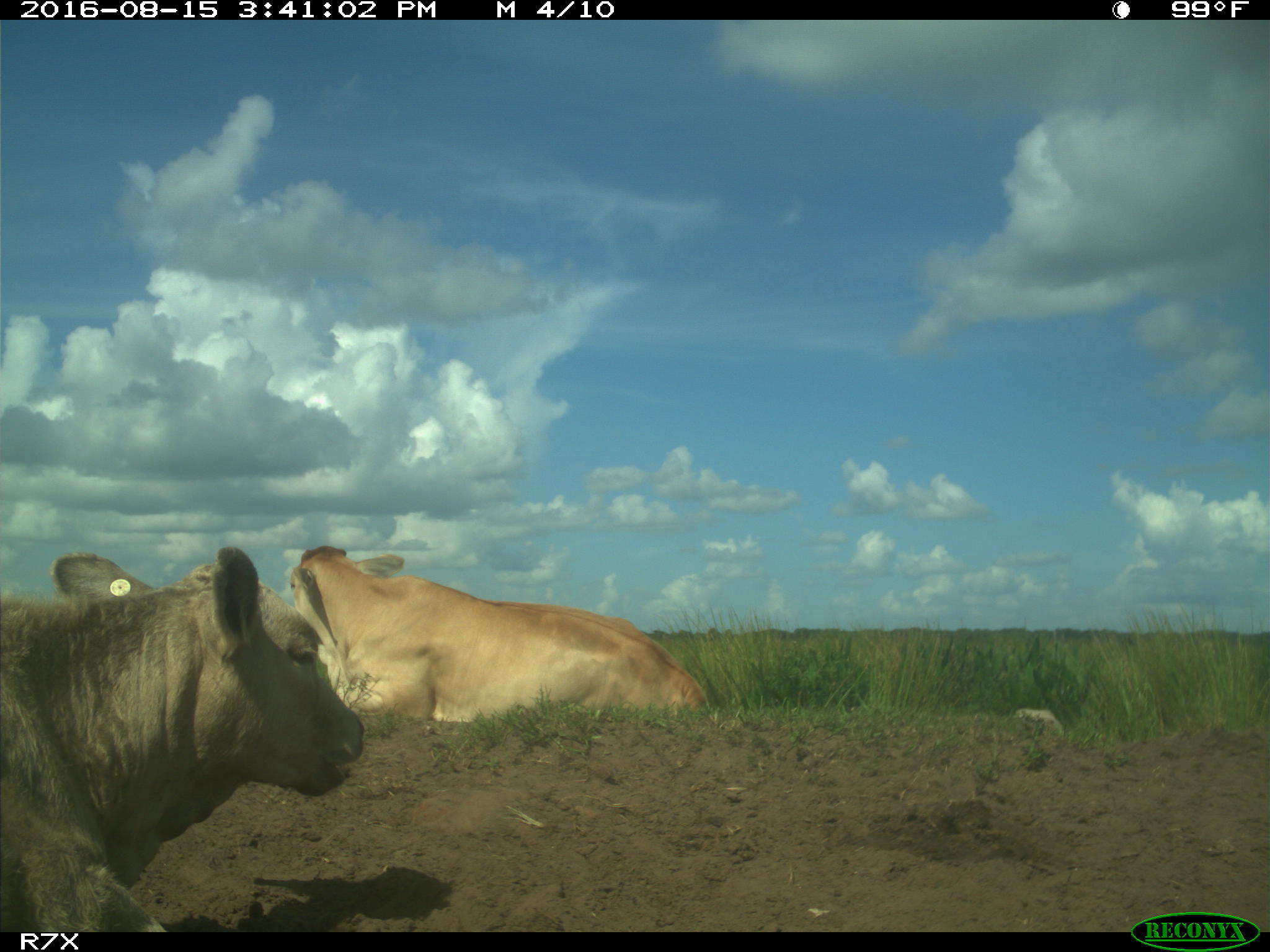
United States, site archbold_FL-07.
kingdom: Animalia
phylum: Chordata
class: Mammalia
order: Artiodactyla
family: Bovidae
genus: Bos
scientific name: Bos taurus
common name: domestic cow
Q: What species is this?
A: Bos taurus (domestic cow).